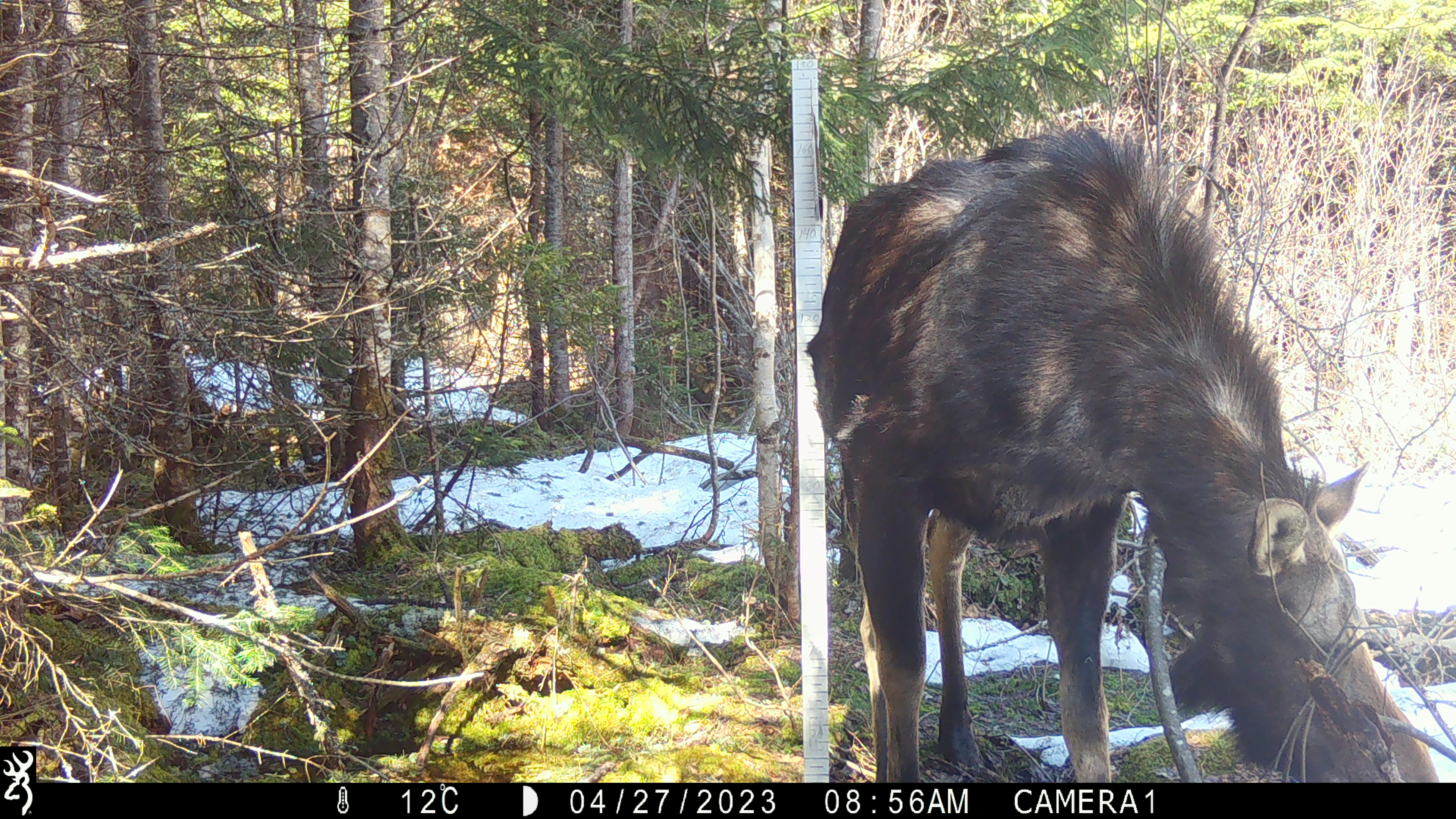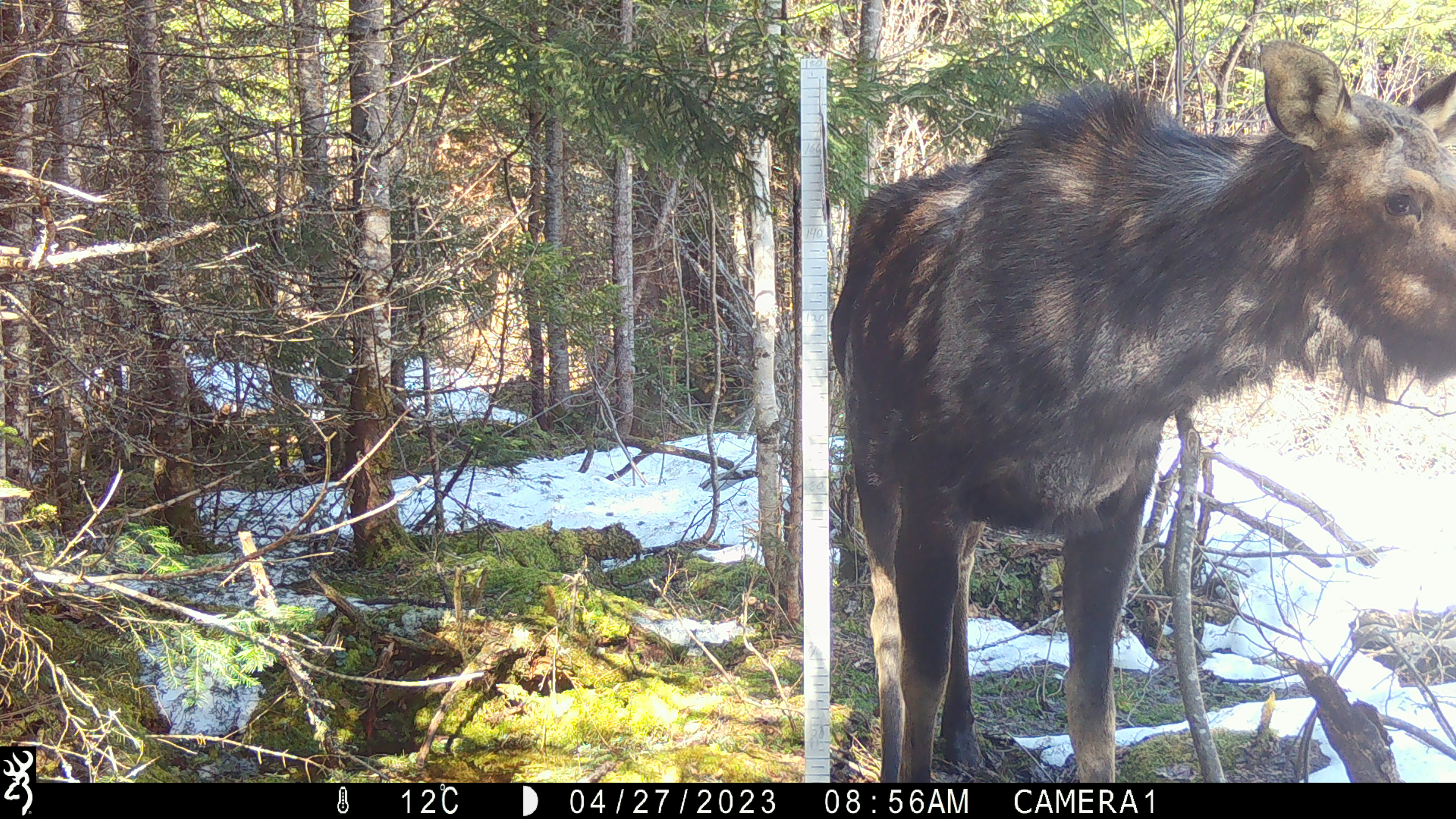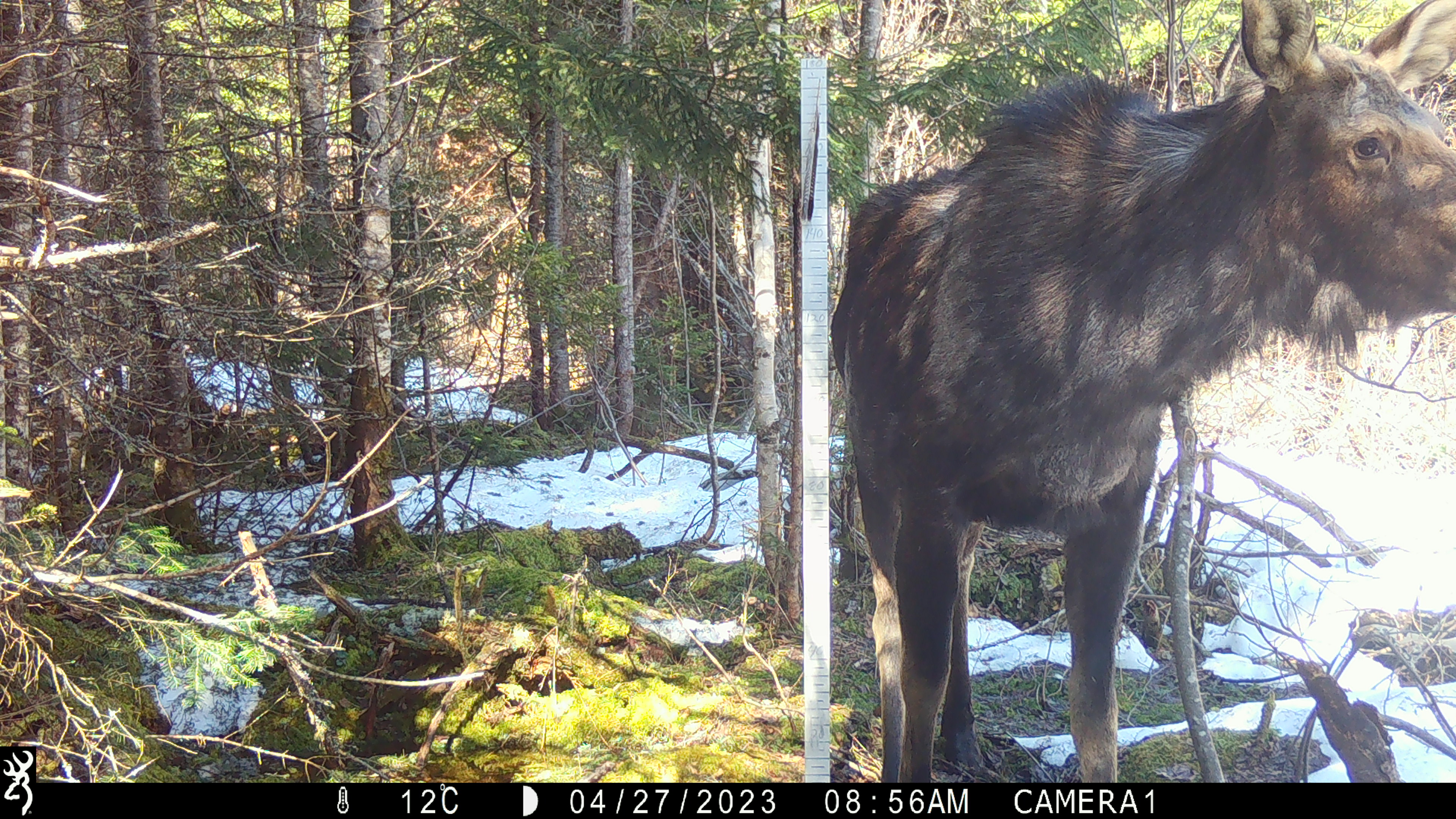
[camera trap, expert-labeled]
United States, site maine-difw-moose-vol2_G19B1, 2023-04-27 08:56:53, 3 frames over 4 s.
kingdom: Animalia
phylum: Chordata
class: Mammalia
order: Artiodactyla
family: Cervidae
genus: Alces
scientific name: Alces alces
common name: moose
Moose (Alces alces).